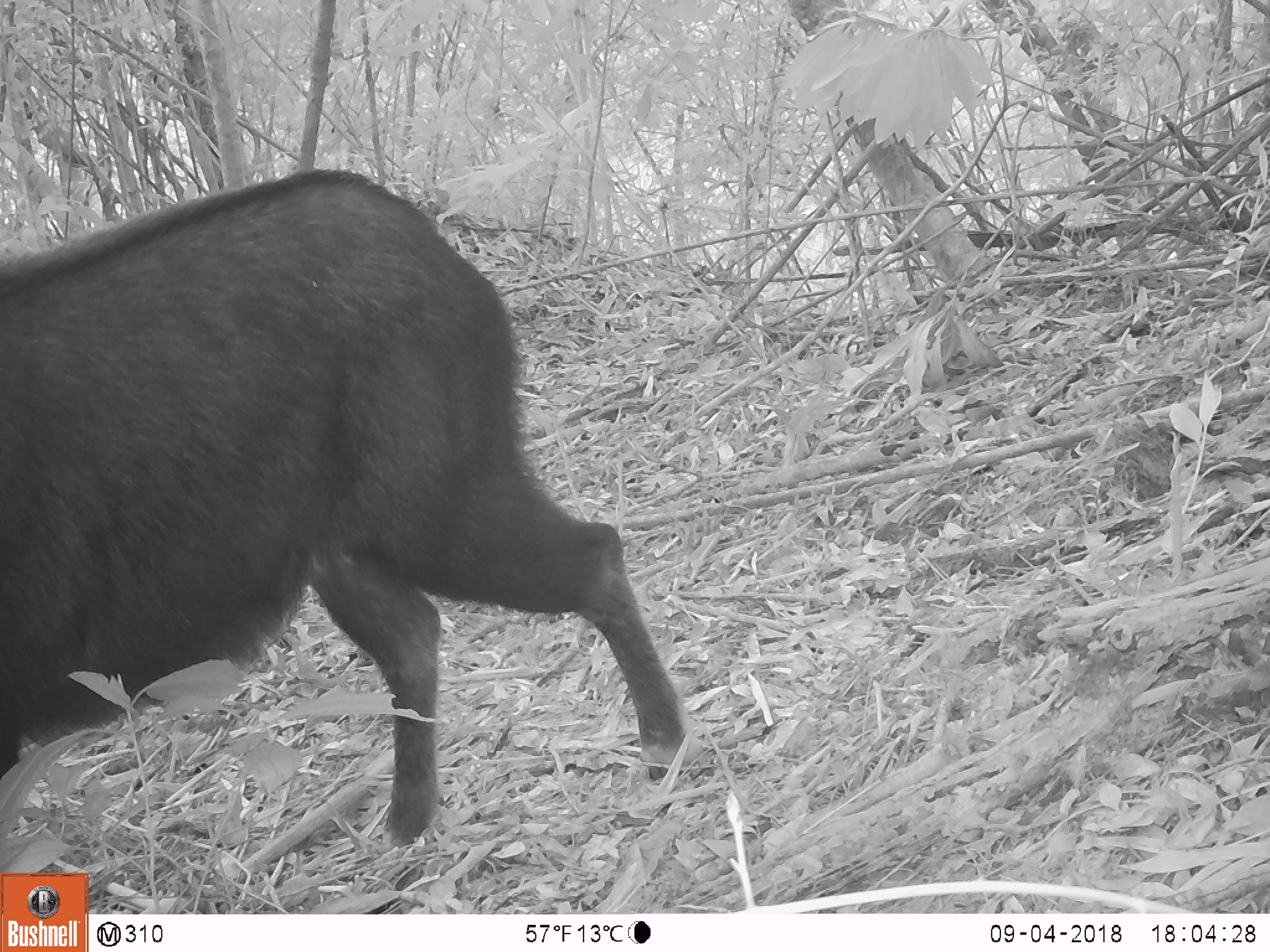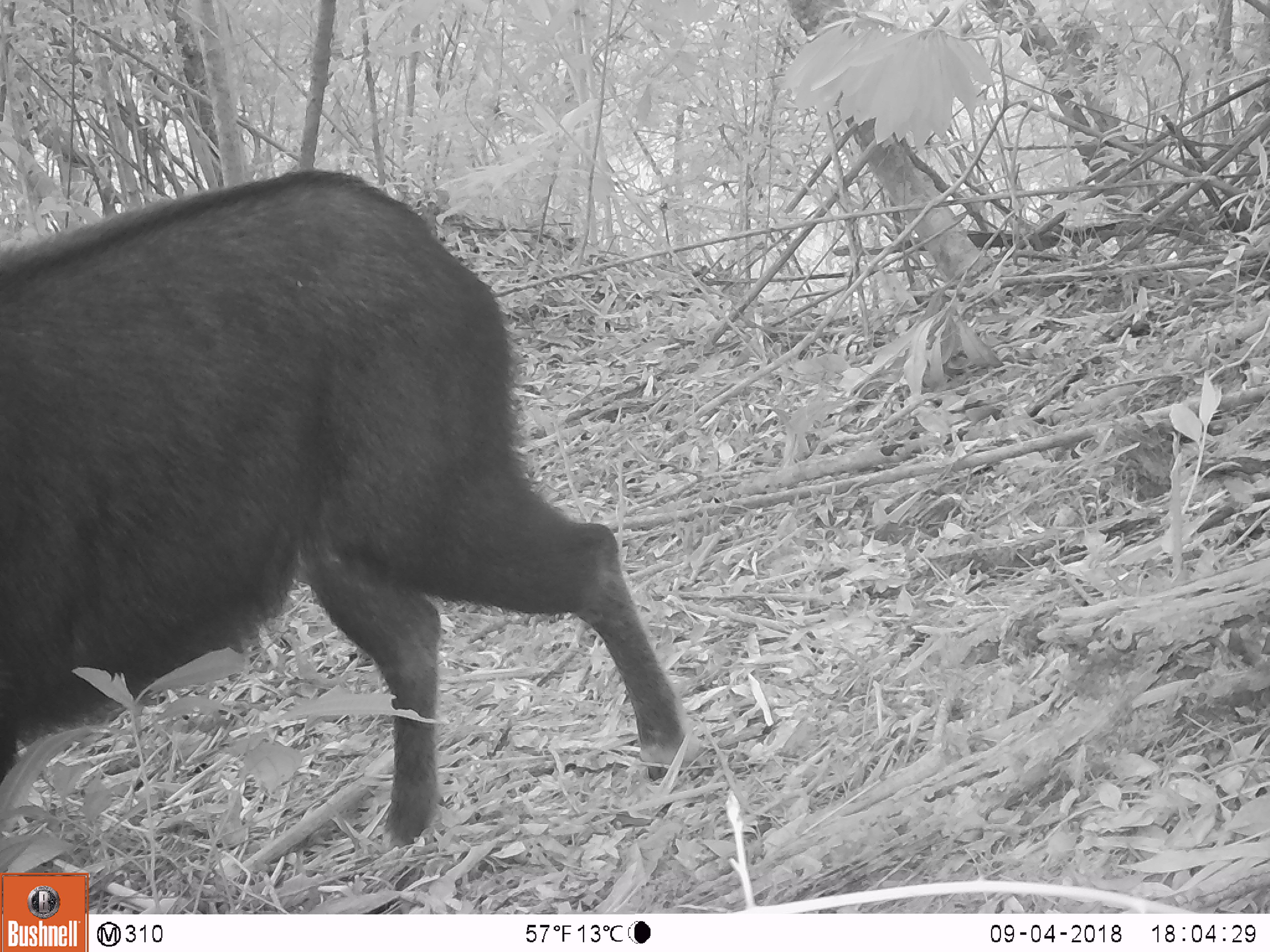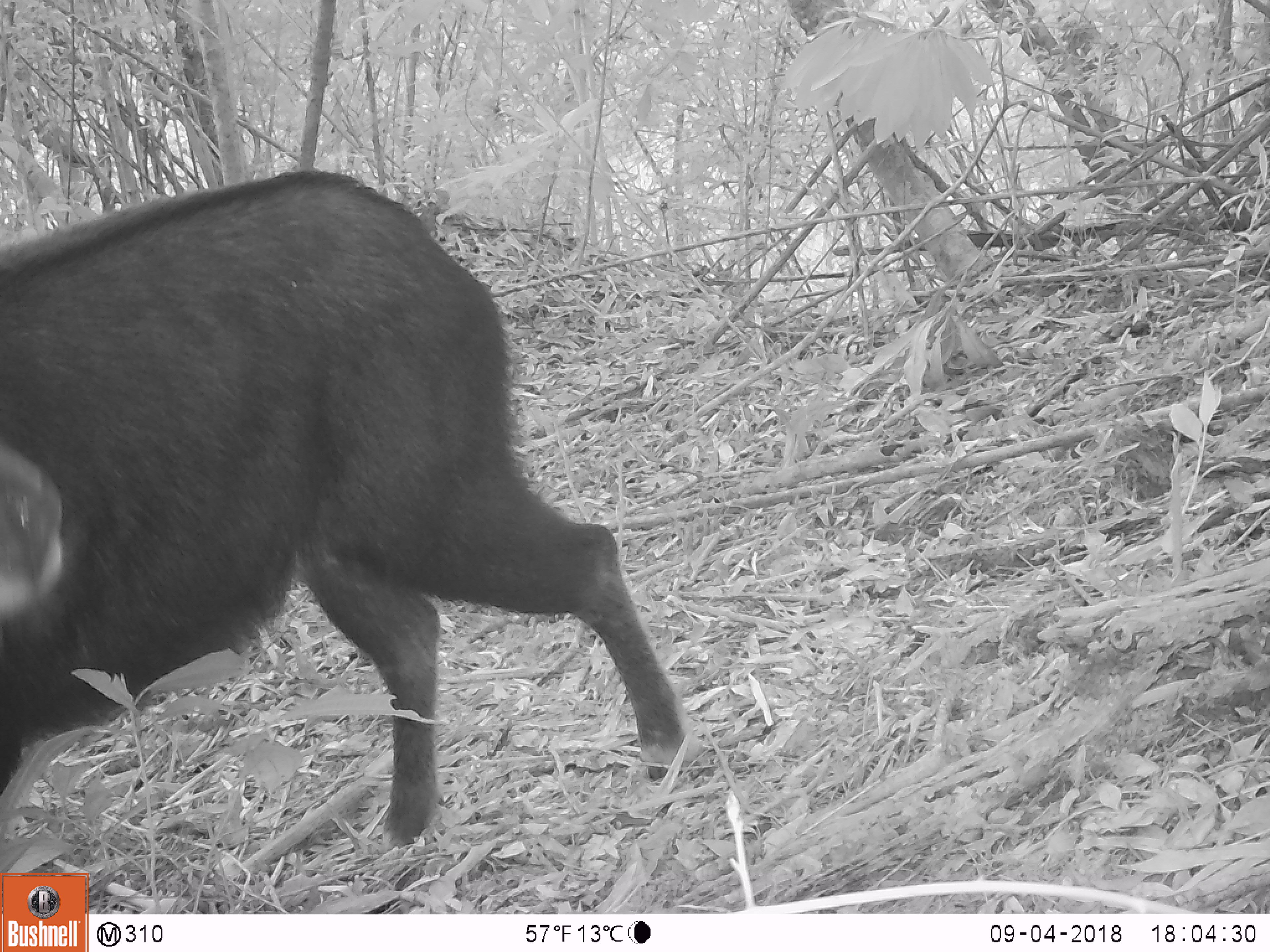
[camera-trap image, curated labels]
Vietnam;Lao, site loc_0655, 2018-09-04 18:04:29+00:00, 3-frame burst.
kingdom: Animalia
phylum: Chordata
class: Mammalia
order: Artiodactyla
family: Bovidae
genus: Capricornis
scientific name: Capricornis sumatraensis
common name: chinese serow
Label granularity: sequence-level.